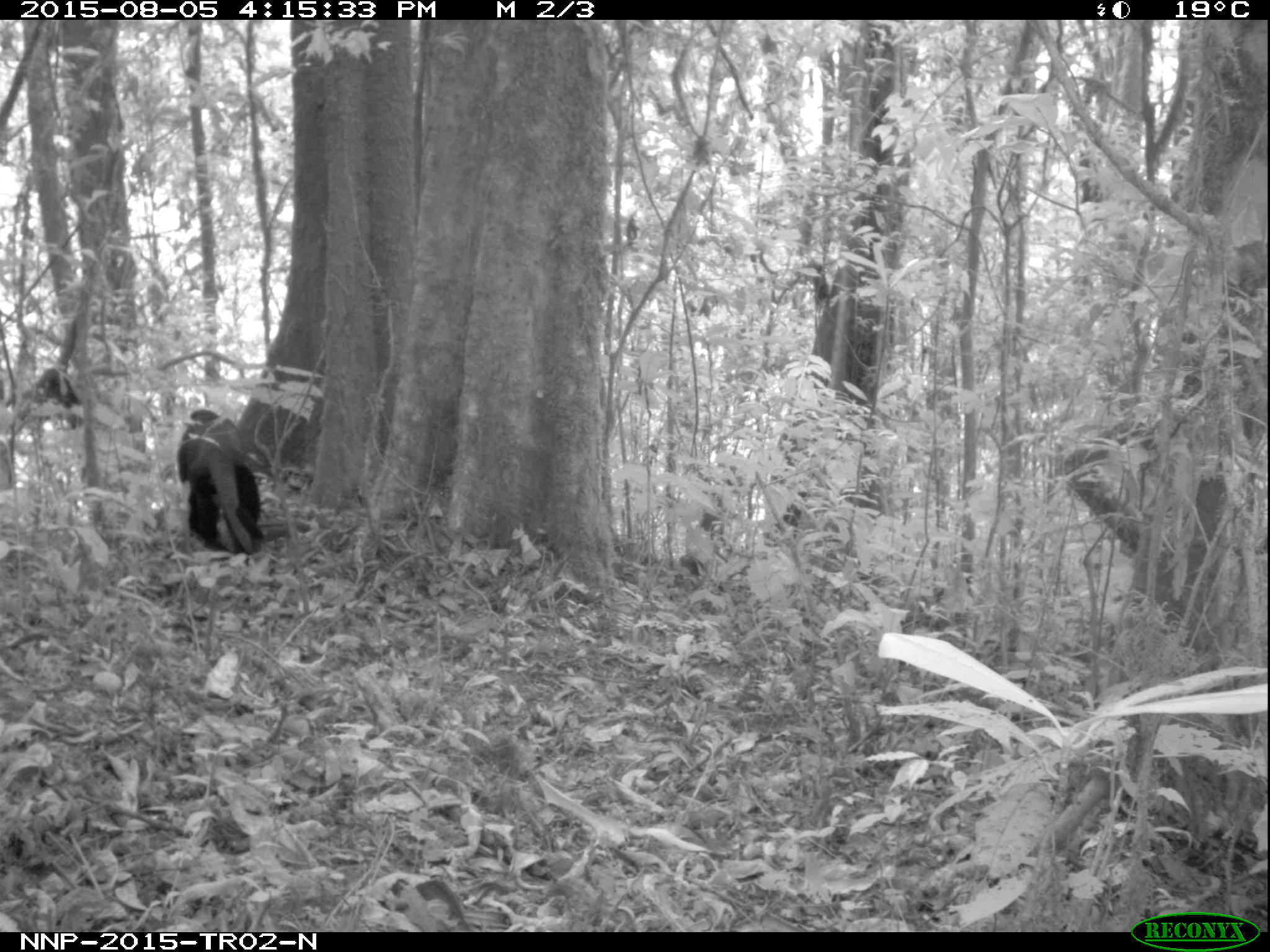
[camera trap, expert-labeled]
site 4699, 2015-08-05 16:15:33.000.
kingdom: Animalia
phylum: Chordata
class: Mammalia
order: Primates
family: Cercopithecidae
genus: Allochrocebus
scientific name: Allochrocebus lhoesti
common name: l'hoest's monkey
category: cercopithecus lhoesti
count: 1